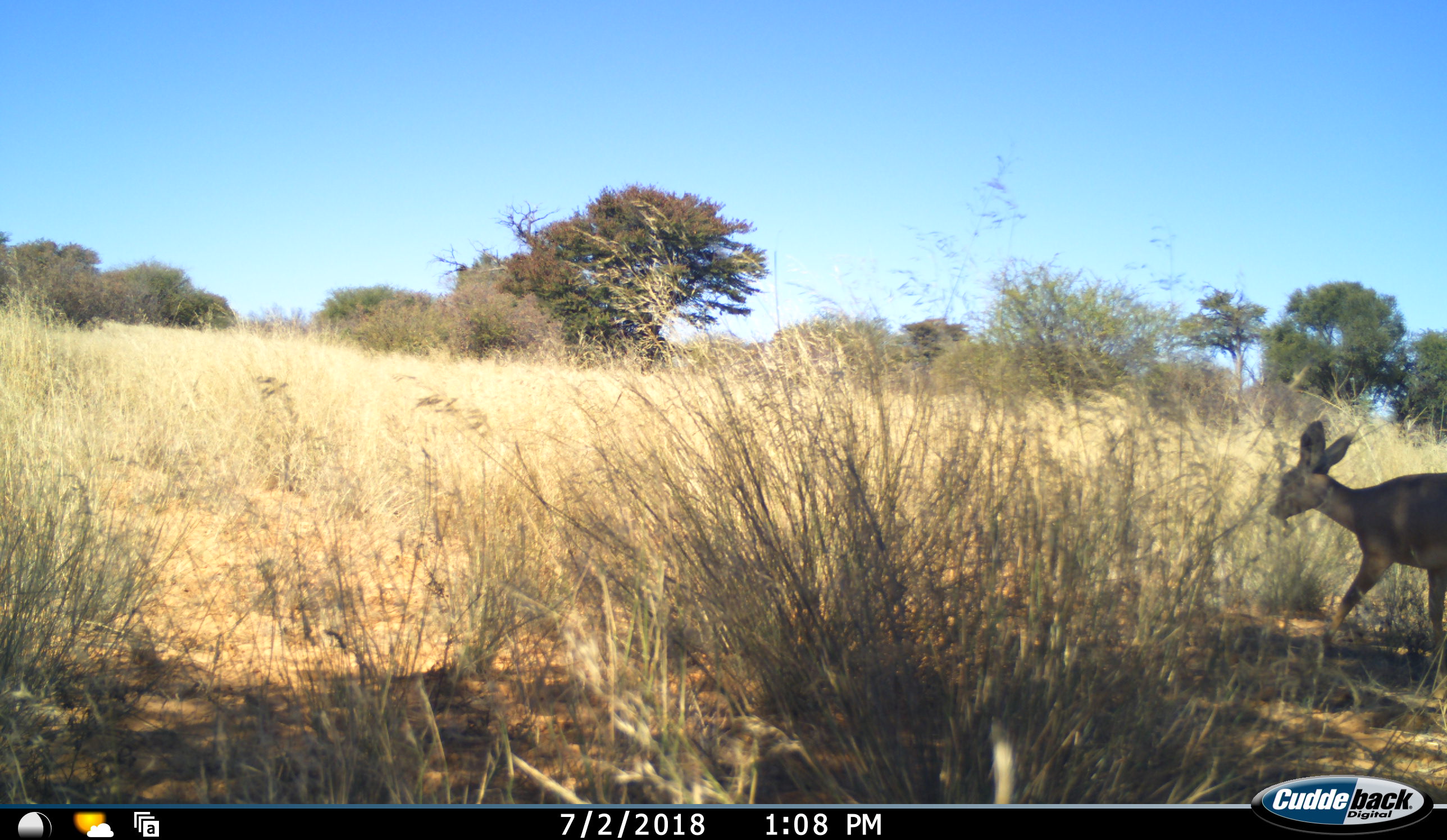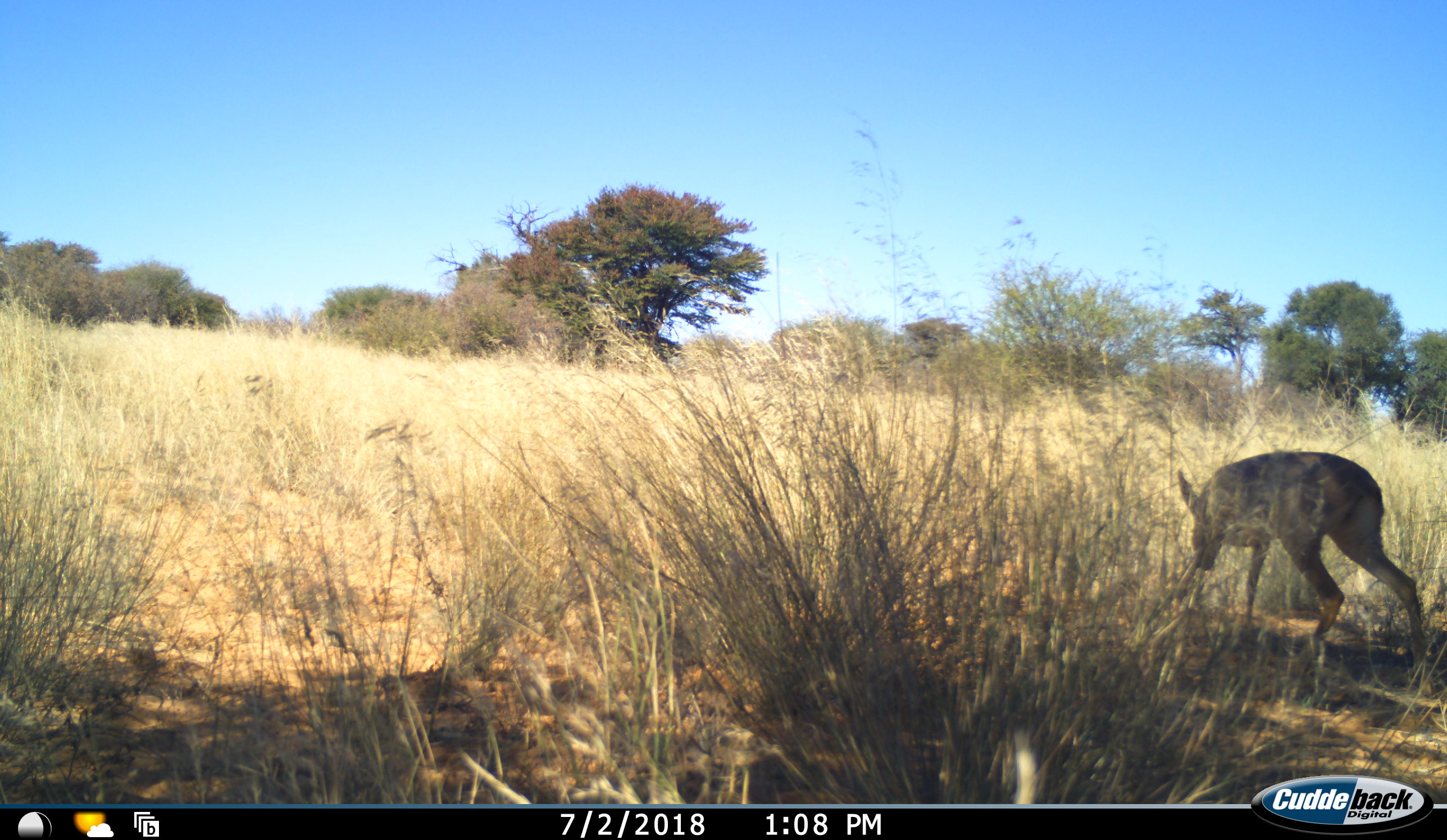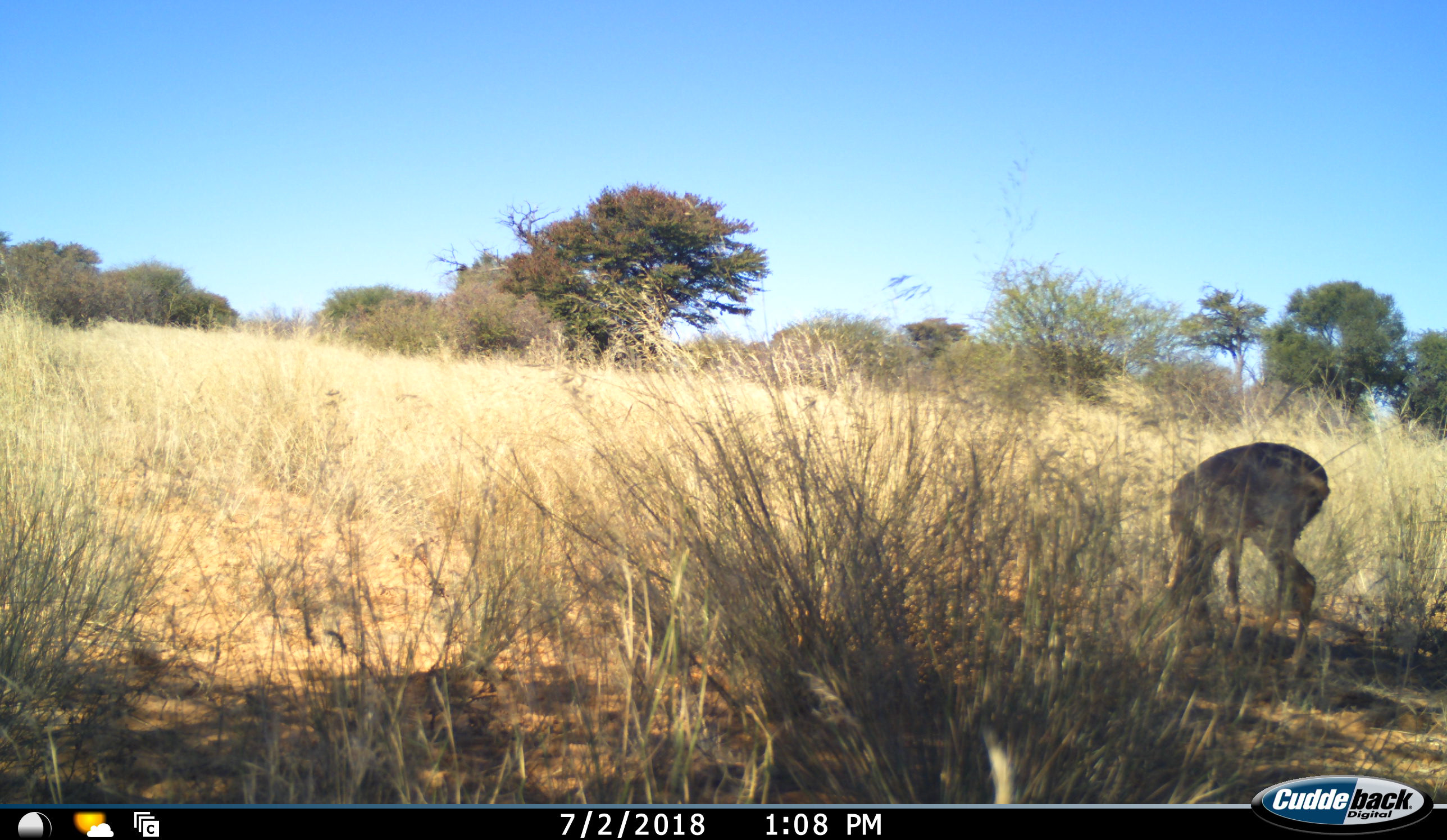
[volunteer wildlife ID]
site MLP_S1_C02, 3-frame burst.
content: unidentified animal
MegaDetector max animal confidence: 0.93